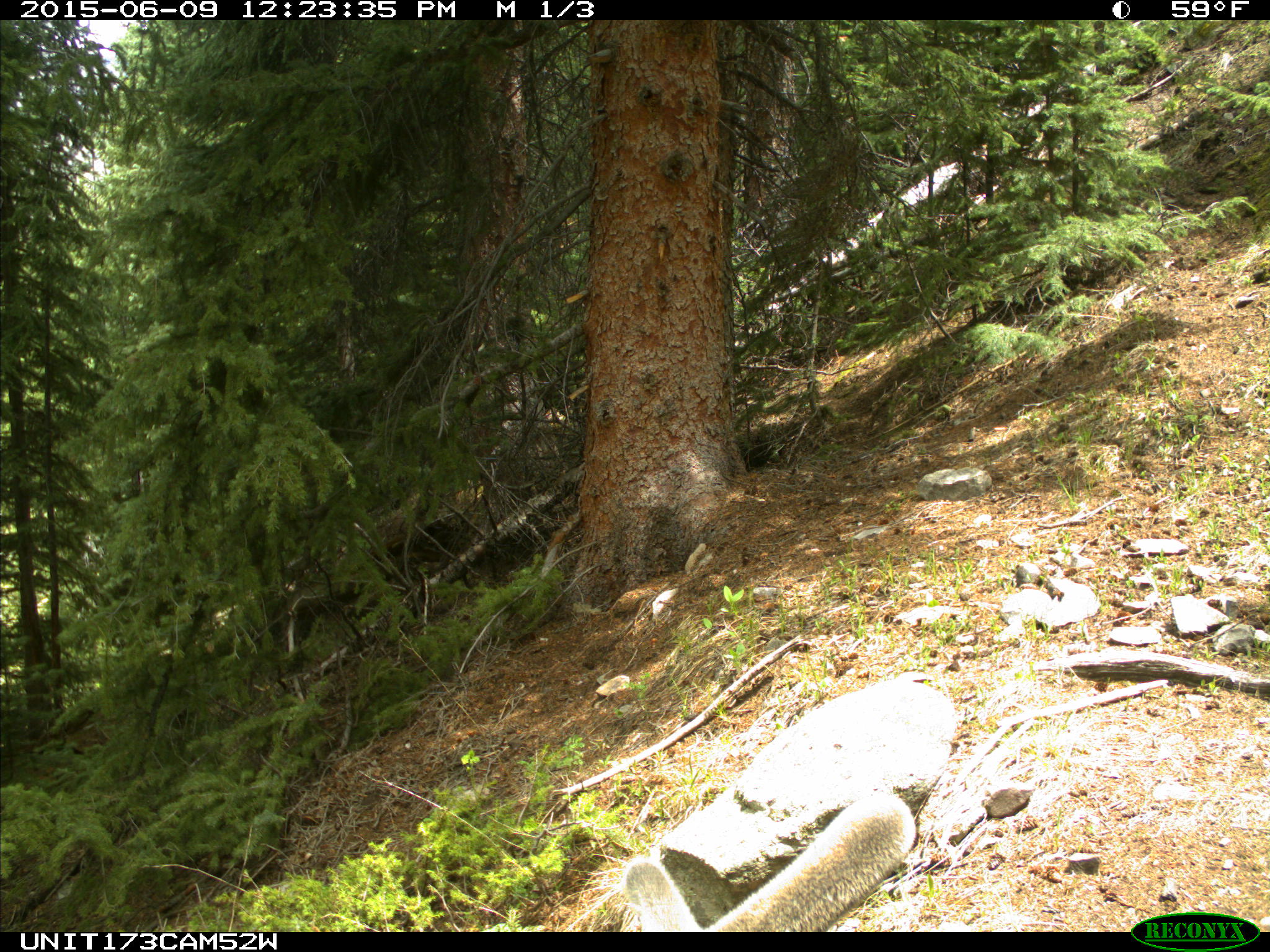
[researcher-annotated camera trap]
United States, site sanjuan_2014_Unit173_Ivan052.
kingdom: Animalia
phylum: Chordata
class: Mammalia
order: Artiodactyla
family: Cervidae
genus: Cervus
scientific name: Cervus elaphus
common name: red deer